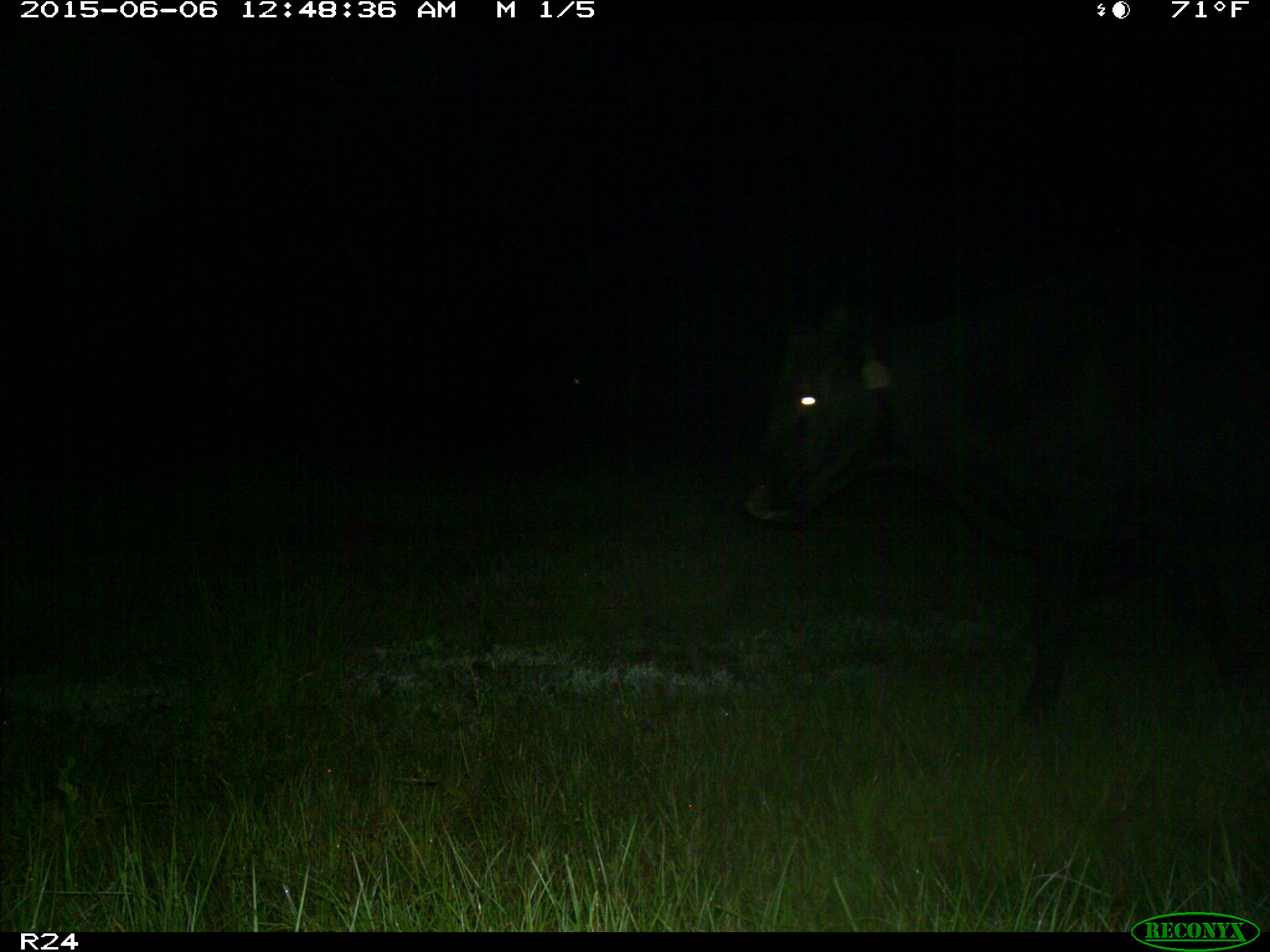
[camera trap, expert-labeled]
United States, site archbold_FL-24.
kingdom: Animalia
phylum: Chordata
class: Mammalia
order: Artiodactyla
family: Bovidae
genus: Bos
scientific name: Bos taurus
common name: domestic cow